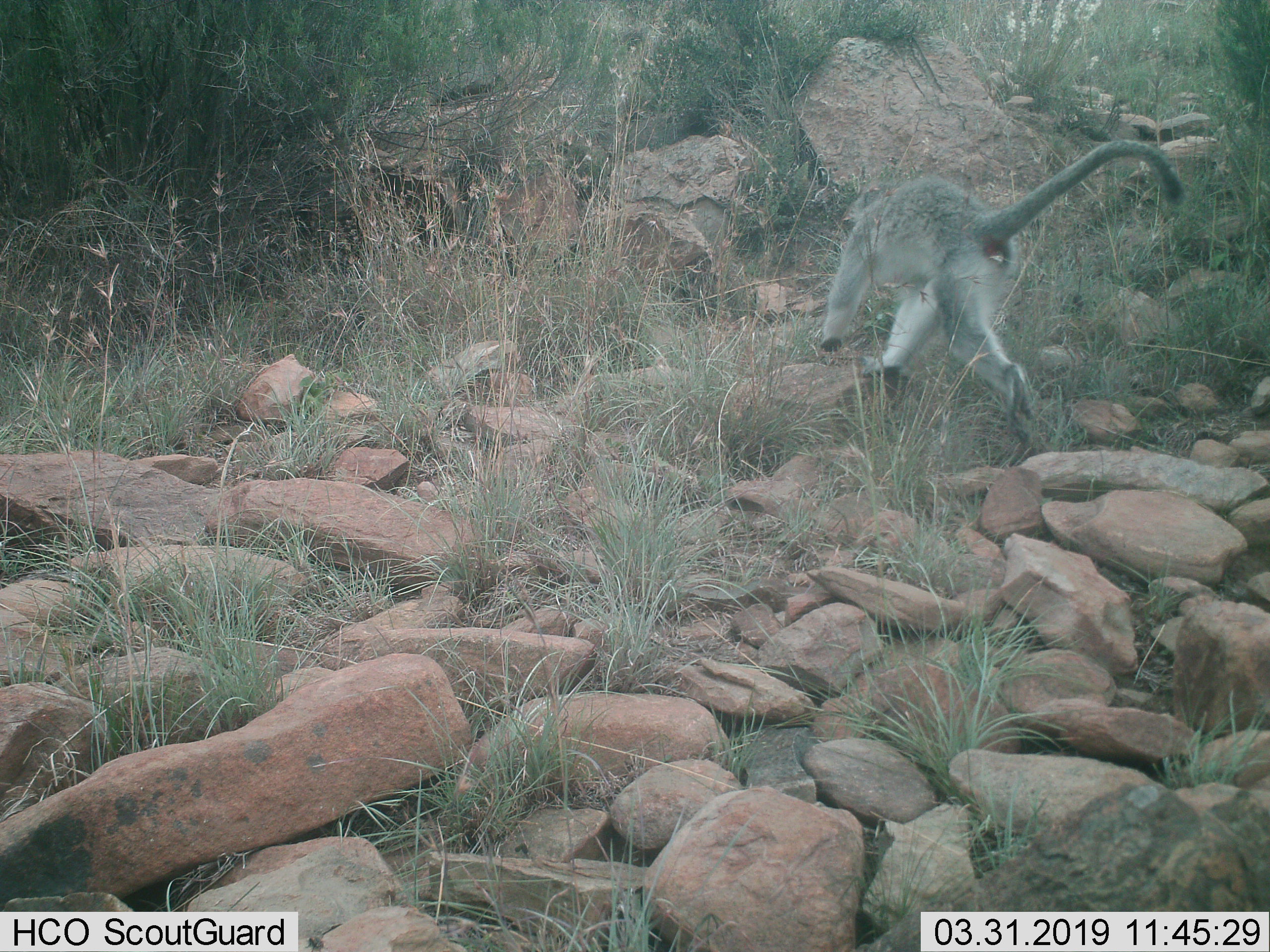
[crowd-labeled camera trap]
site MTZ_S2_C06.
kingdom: Animalia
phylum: Chordata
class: Mammalia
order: Primates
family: Cercopithecidae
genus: Chlorocebus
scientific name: Chlorocebus pygerythrus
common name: vervet monkey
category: monkeyvervet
Monkeyvervet (vervet monkey) (Chlorocebus pygerythrus), count 1. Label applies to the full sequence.